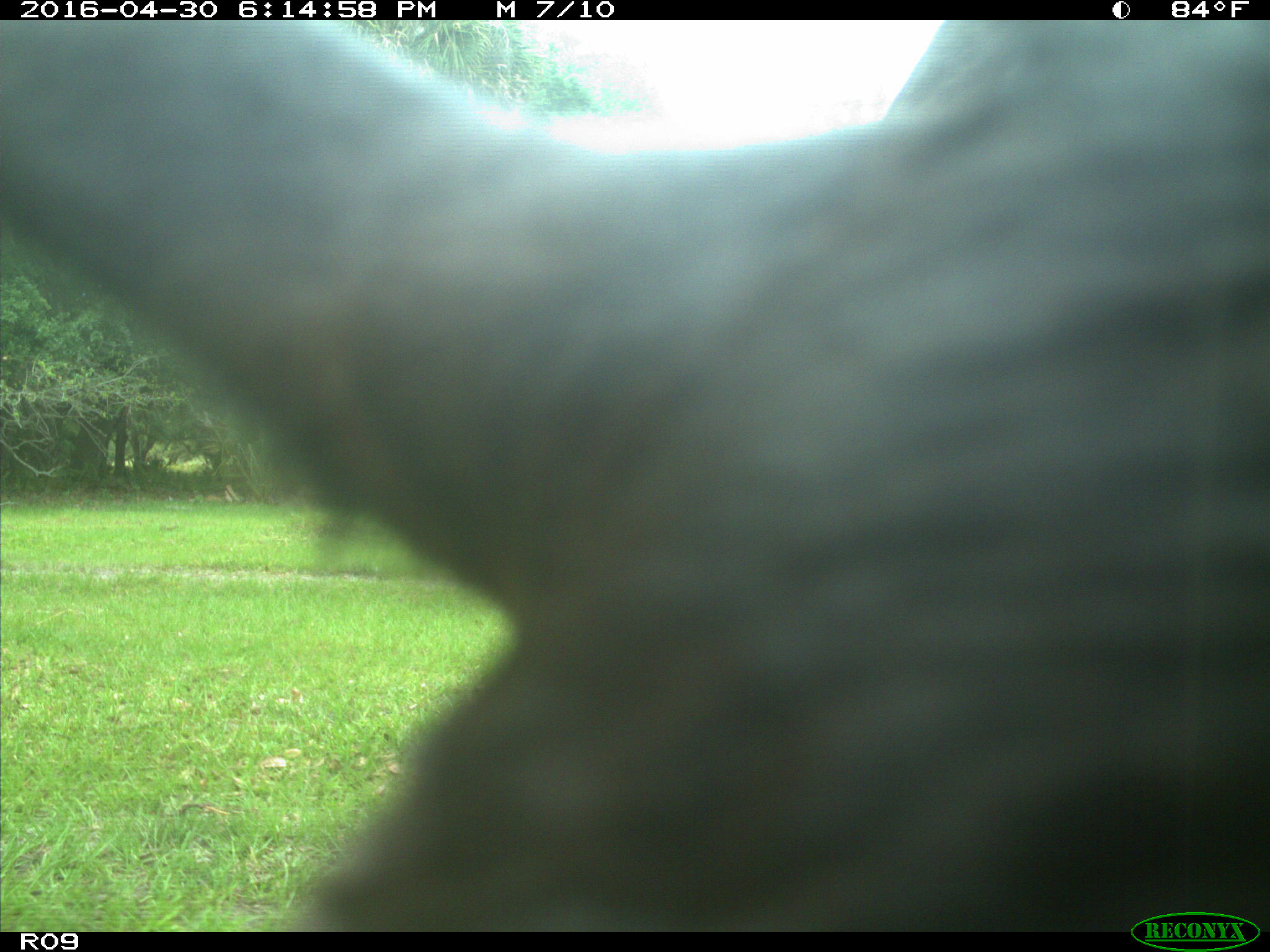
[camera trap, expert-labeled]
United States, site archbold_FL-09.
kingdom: Animalia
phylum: Chordata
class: Mammalia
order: Artiodactyla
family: Bovidae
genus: Bos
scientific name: Bos taurus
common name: domestic cow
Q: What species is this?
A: Bos taurus (domestic cow).